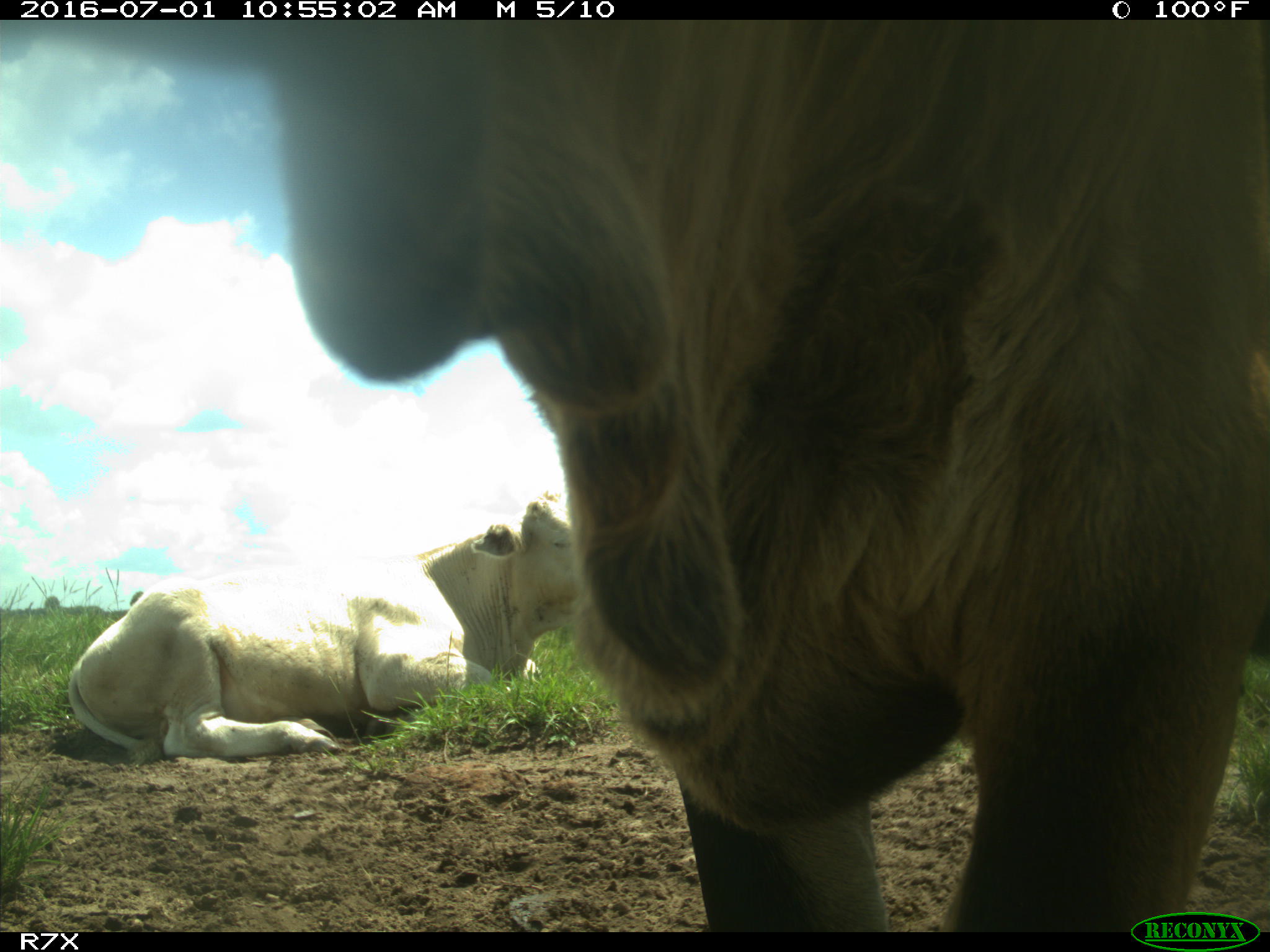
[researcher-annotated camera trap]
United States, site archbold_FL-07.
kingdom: Animalia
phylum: Chordata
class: Mammalia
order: Artiodactyla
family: Bovidae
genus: Bos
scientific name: Bos taurus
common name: domestic cow